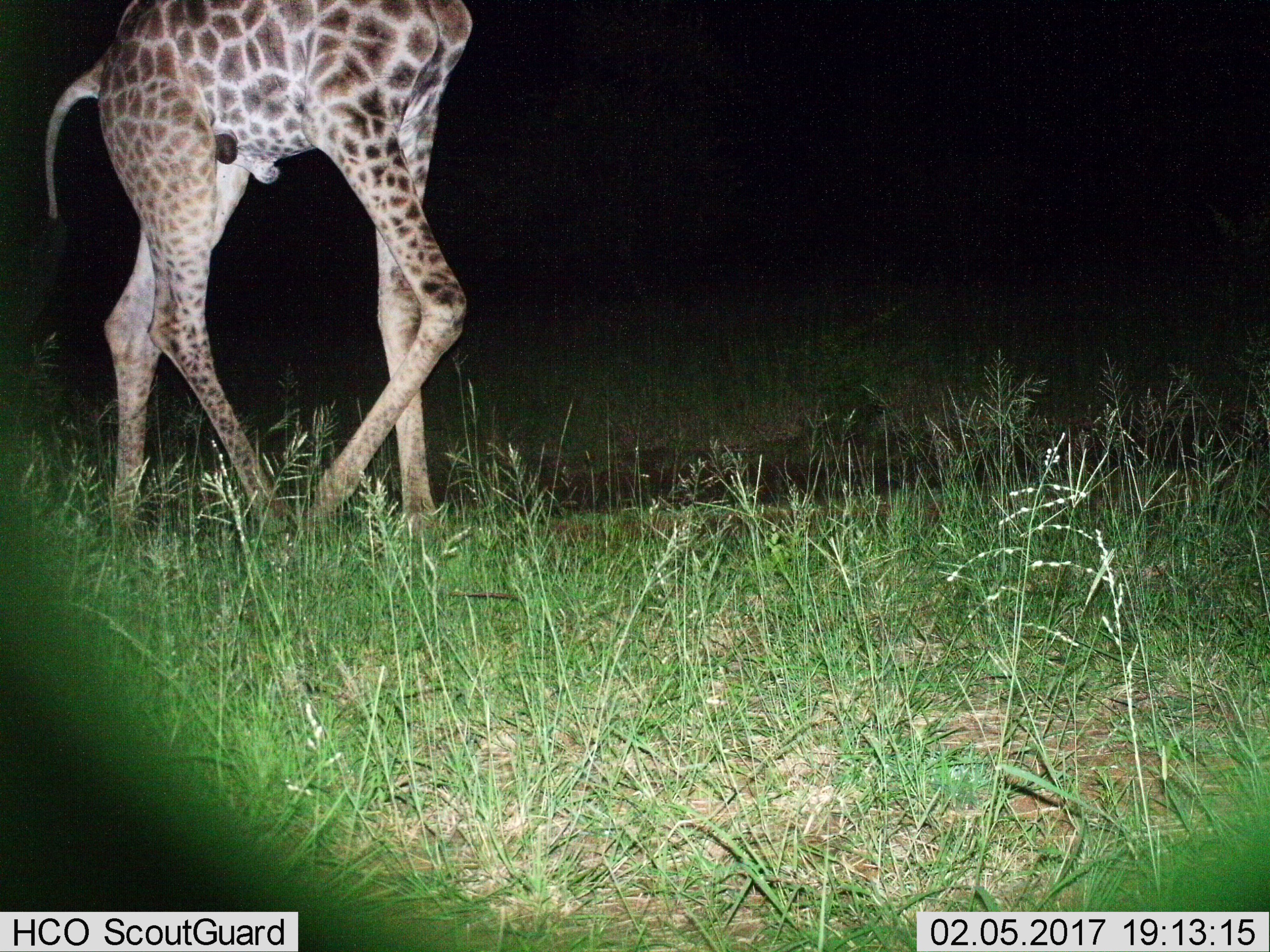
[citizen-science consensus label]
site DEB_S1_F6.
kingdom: Animalia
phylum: Chordata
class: Mammalia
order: Artiodactyla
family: Giraffidae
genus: Giraffa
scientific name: Giraffa camelopardalis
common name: giraffe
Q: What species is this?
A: Giraffe (Giraffa camelopardalis).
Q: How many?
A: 1.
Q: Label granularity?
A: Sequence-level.